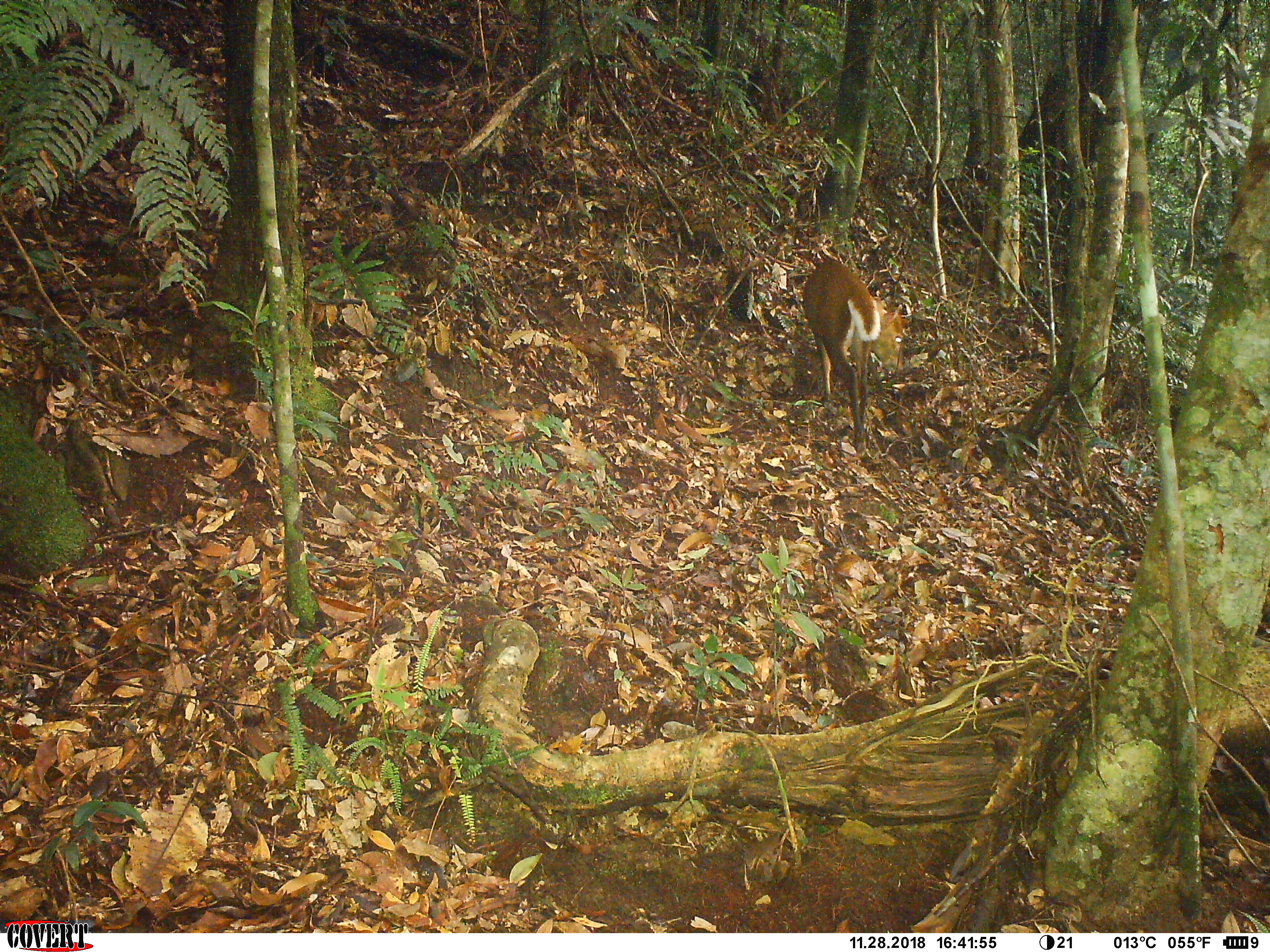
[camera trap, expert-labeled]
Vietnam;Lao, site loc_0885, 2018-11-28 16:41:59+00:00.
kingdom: Animalia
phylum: Chordata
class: Mammalia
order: Artiodactyla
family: Cervidae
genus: Muntiacus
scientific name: Muntiacus rooseveltorum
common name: roosevelt's muntjac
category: roosevelts muntjac group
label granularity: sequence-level